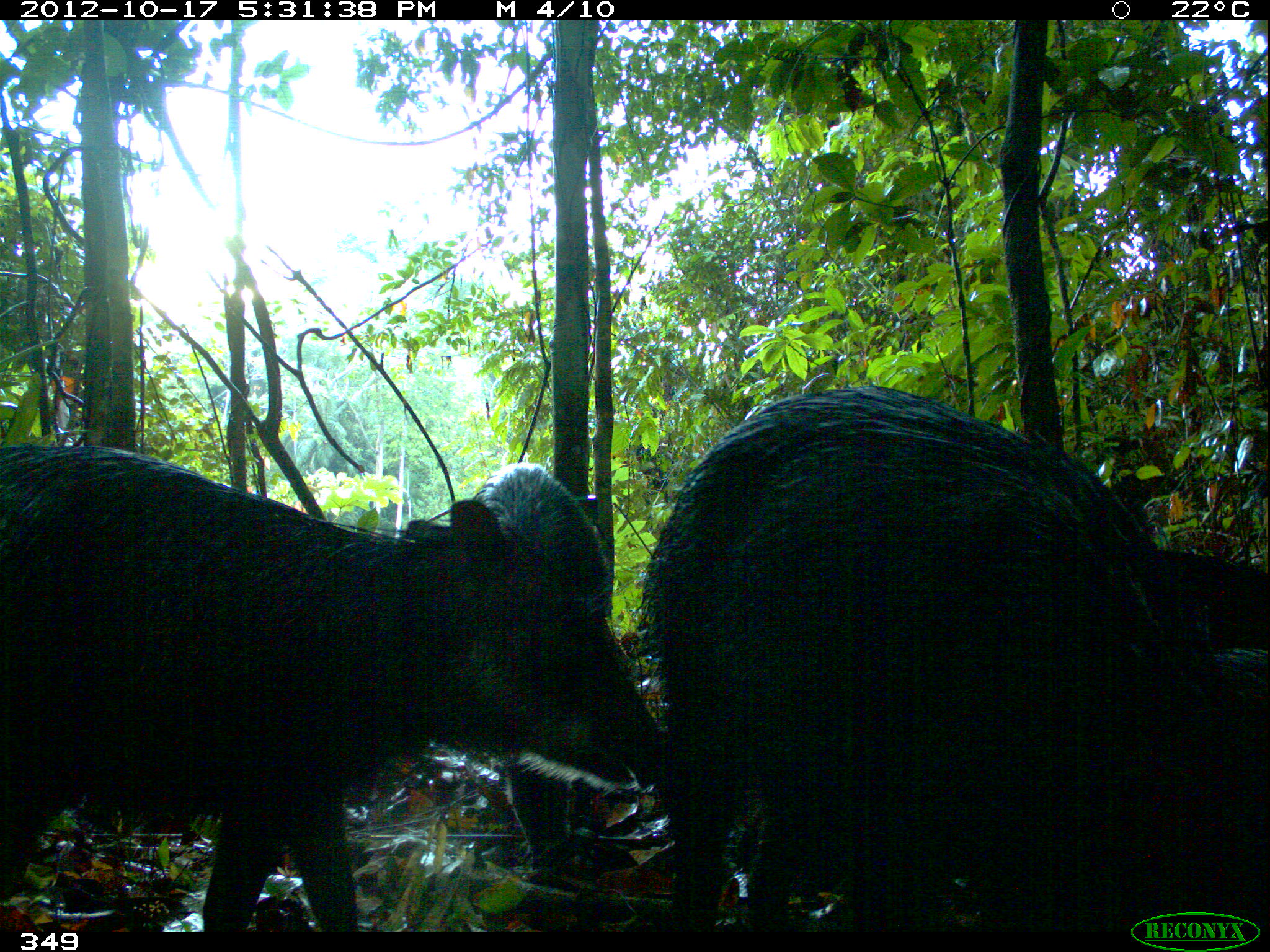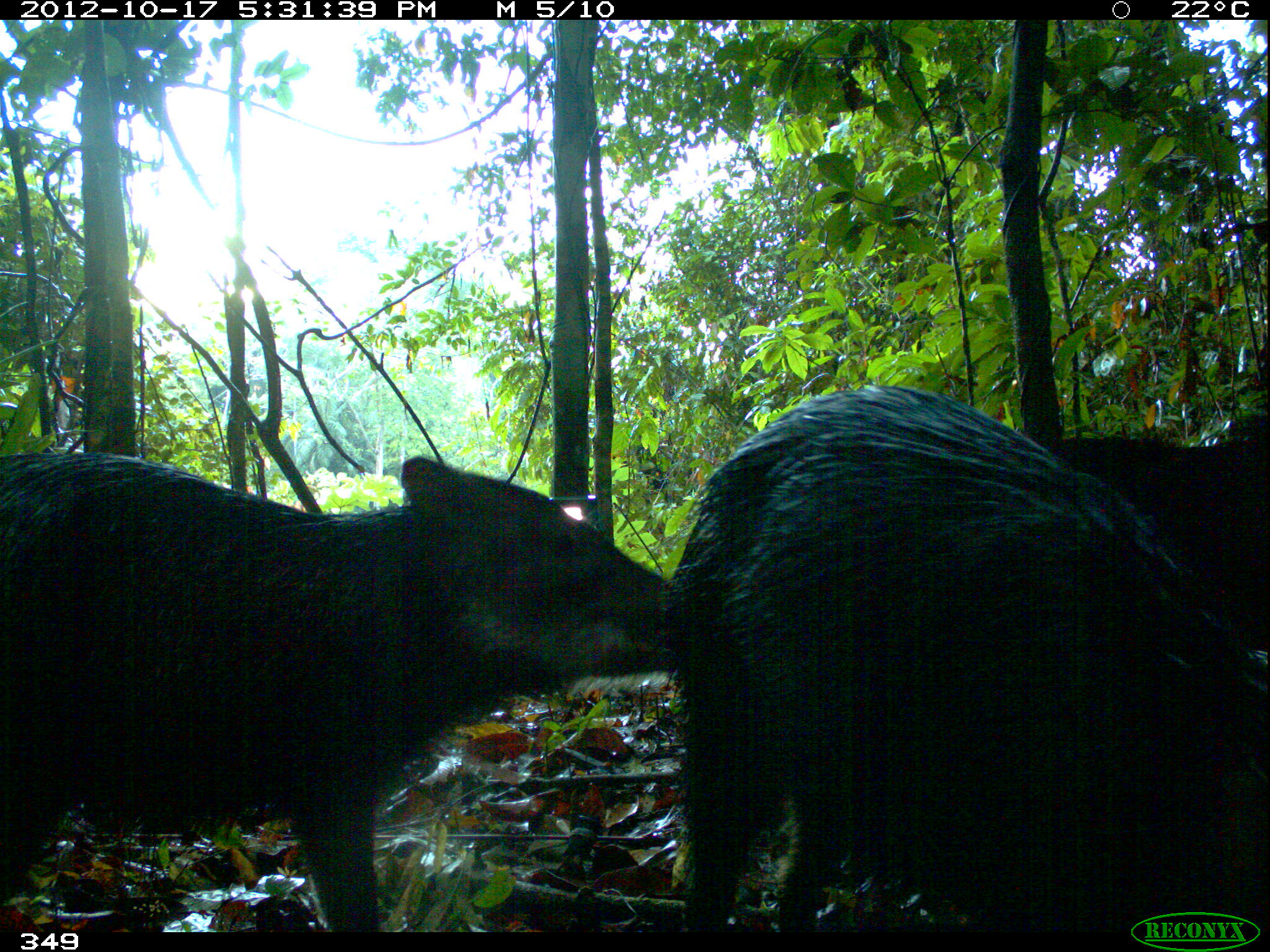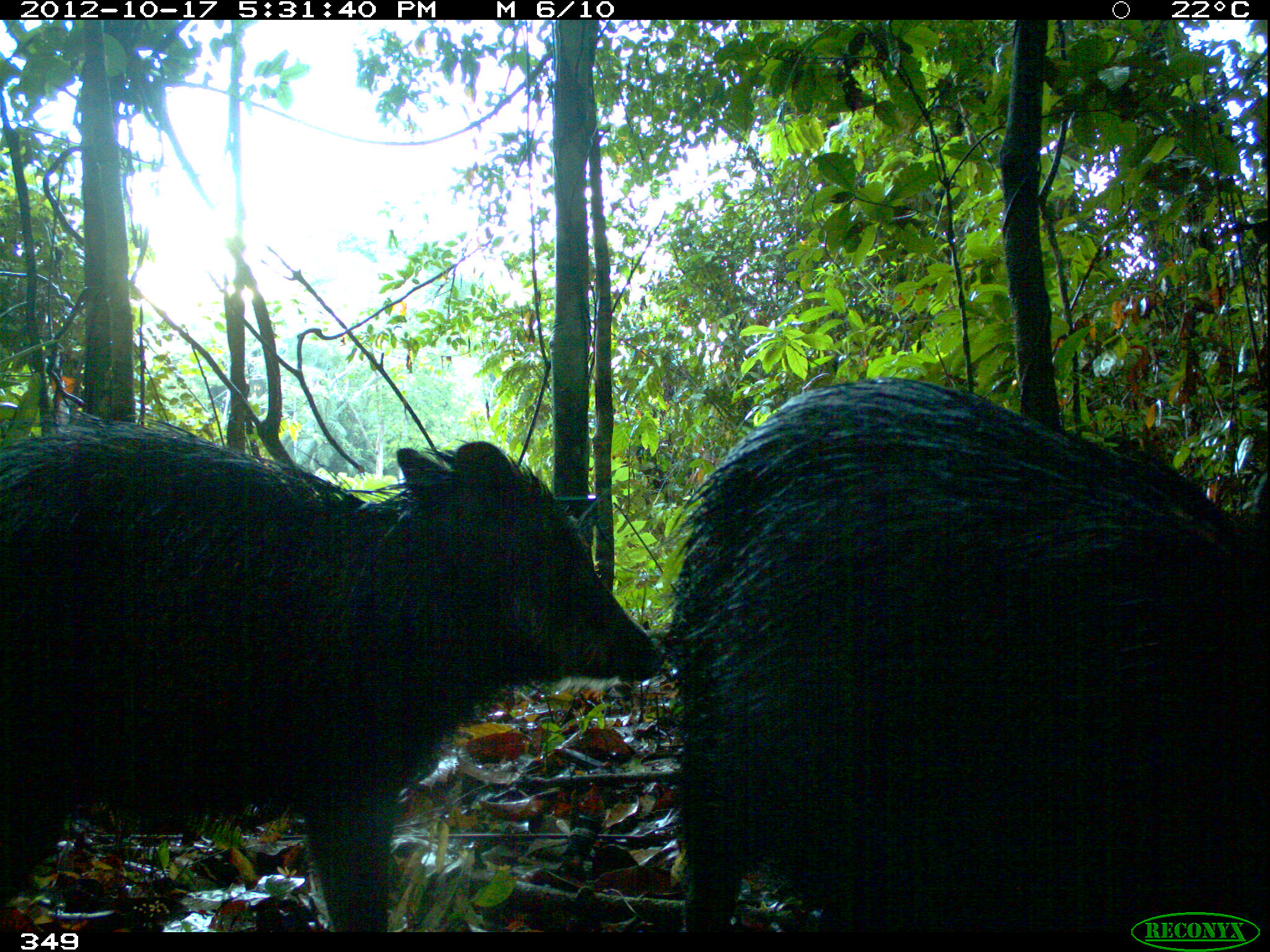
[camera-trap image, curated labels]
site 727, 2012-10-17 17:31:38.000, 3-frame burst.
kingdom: Animalia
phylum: Chordata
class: Mammalia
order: Artiodactyla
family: Tayassuidae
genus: Tayassu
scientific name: Tayassu pecari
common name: white-lipped peccary